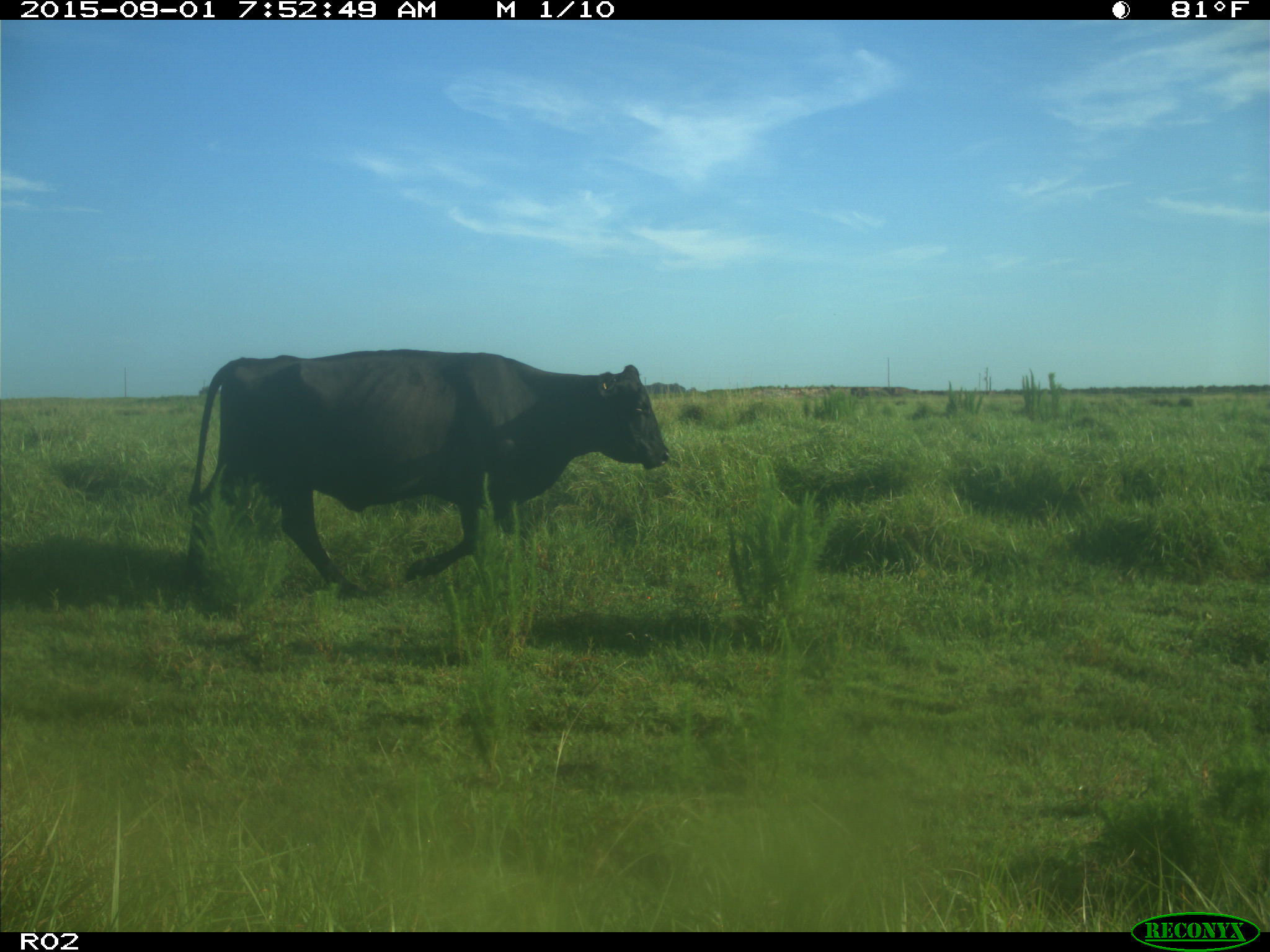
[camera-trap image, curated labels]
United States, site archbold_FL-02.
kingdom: Animalia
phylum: Chordata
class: Mammalia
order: Artiodactyla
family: Bovidae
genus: Bos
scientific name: Bos taurus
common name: domestic cow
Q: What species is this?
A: Bos taurus (domestic cow).